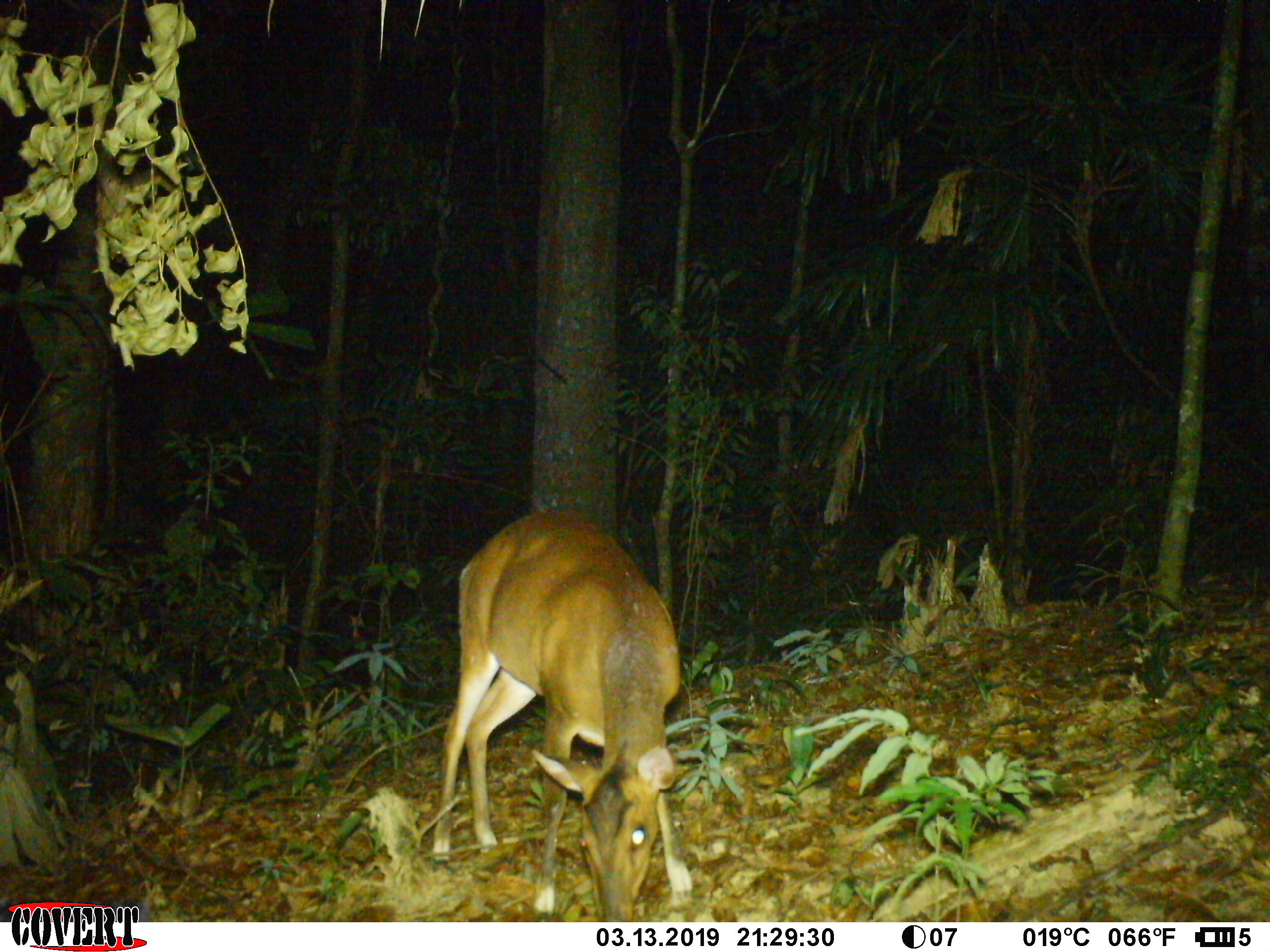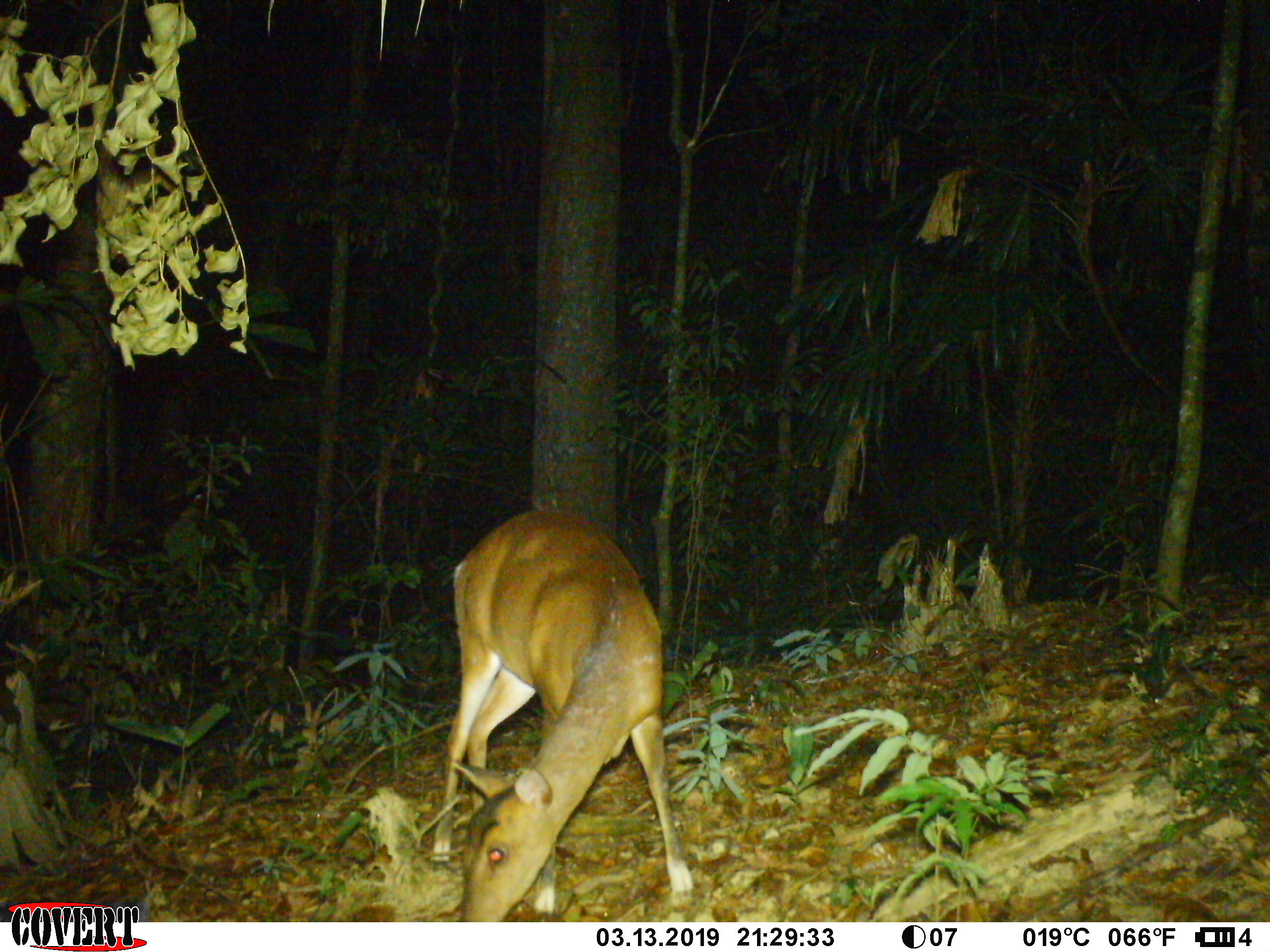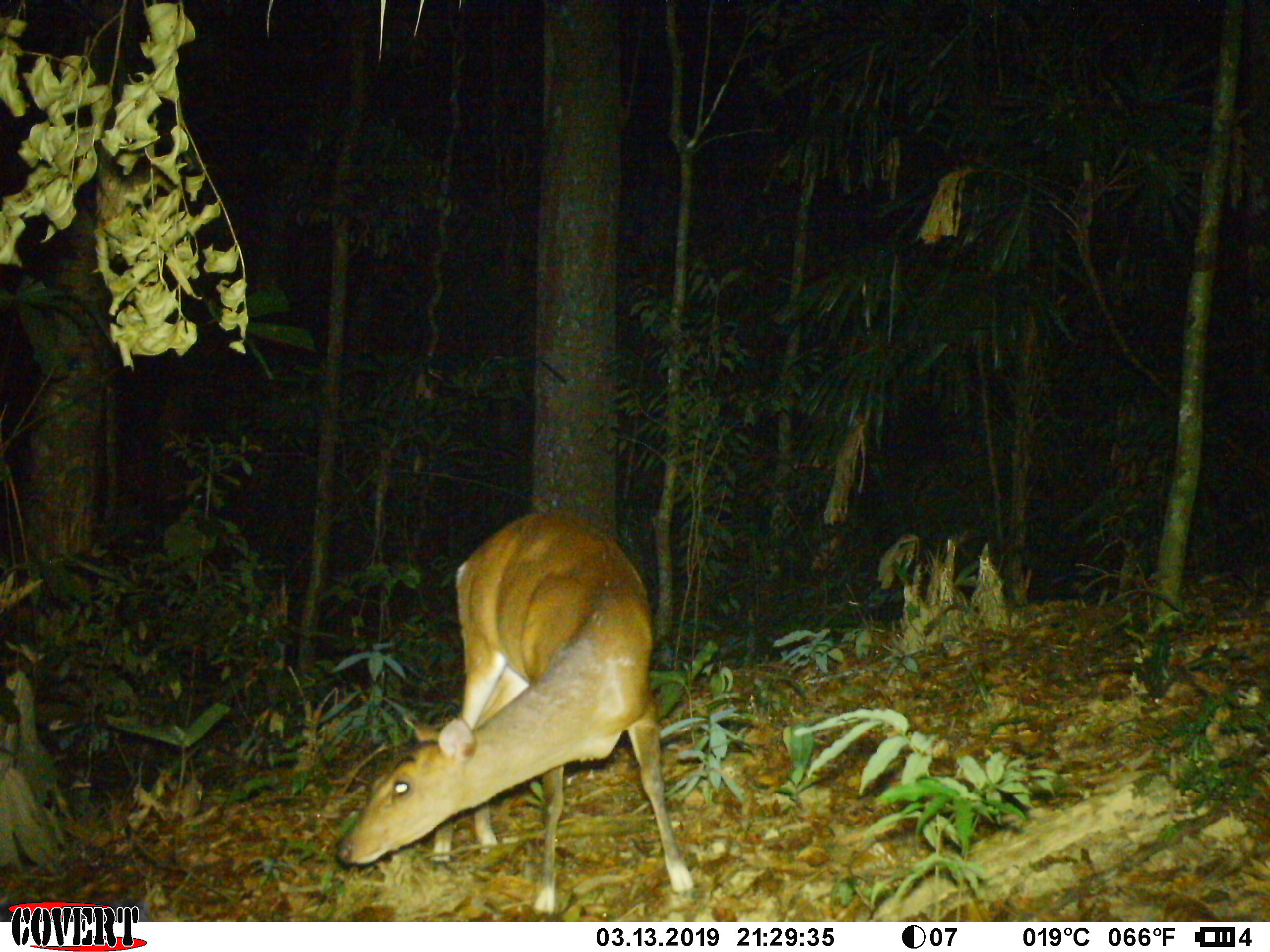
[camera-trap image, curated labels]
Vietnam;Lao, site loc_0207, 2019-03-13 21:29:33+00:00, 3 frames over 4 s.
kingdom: Animalia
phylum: Chordata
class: Mammalia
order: Artiodactyla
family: Cervidae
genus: Muntiacus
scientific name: Muntiacus vuquangensis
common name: large-antlered muntjac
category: large antlered muntjac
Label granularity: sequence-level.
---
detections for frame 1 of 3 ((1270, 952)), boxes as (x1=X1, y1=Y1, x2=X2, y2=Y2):
large antlered muntjac: (x1=432, y1=510, x2=695, y2=921)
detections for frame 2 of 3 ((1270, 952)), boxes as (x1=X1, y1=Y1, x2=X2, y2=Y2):
large antlered muntjac: (x1=429, y1=507, x2=694, y2=921)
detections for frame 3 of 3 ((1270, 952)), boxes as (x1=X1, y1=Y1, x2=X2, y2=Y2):
large antlered muntjac: (x1=336, y1=507, x2=693, y2=921)